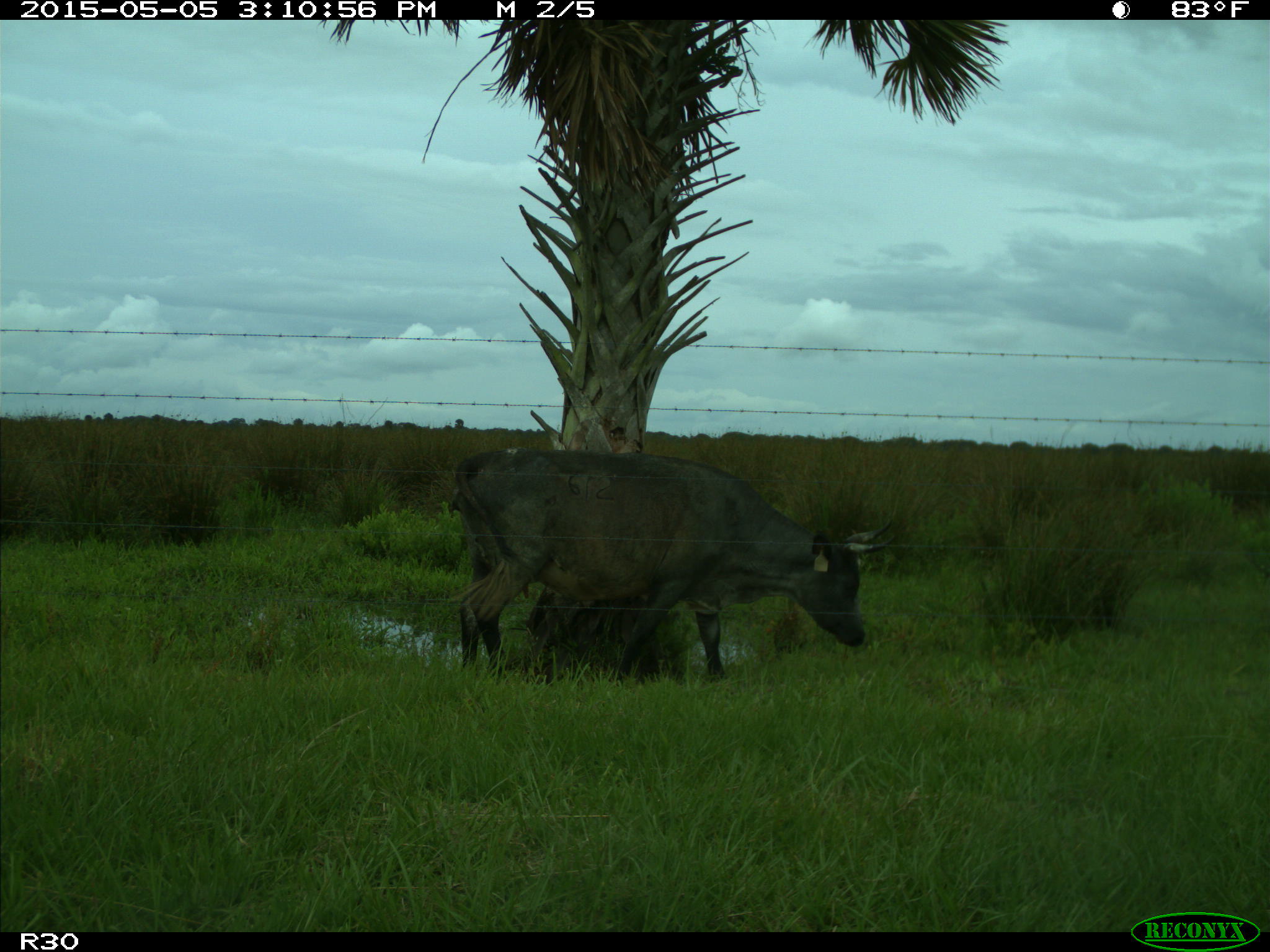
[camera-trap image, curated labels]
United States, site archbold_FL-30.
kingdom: Animalia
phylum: Chordata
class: Mammalia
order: Artiodactyla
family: Bovidae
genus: Bos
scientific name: Bos taurus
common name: domestic cow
Bos taurus (domestic cow).